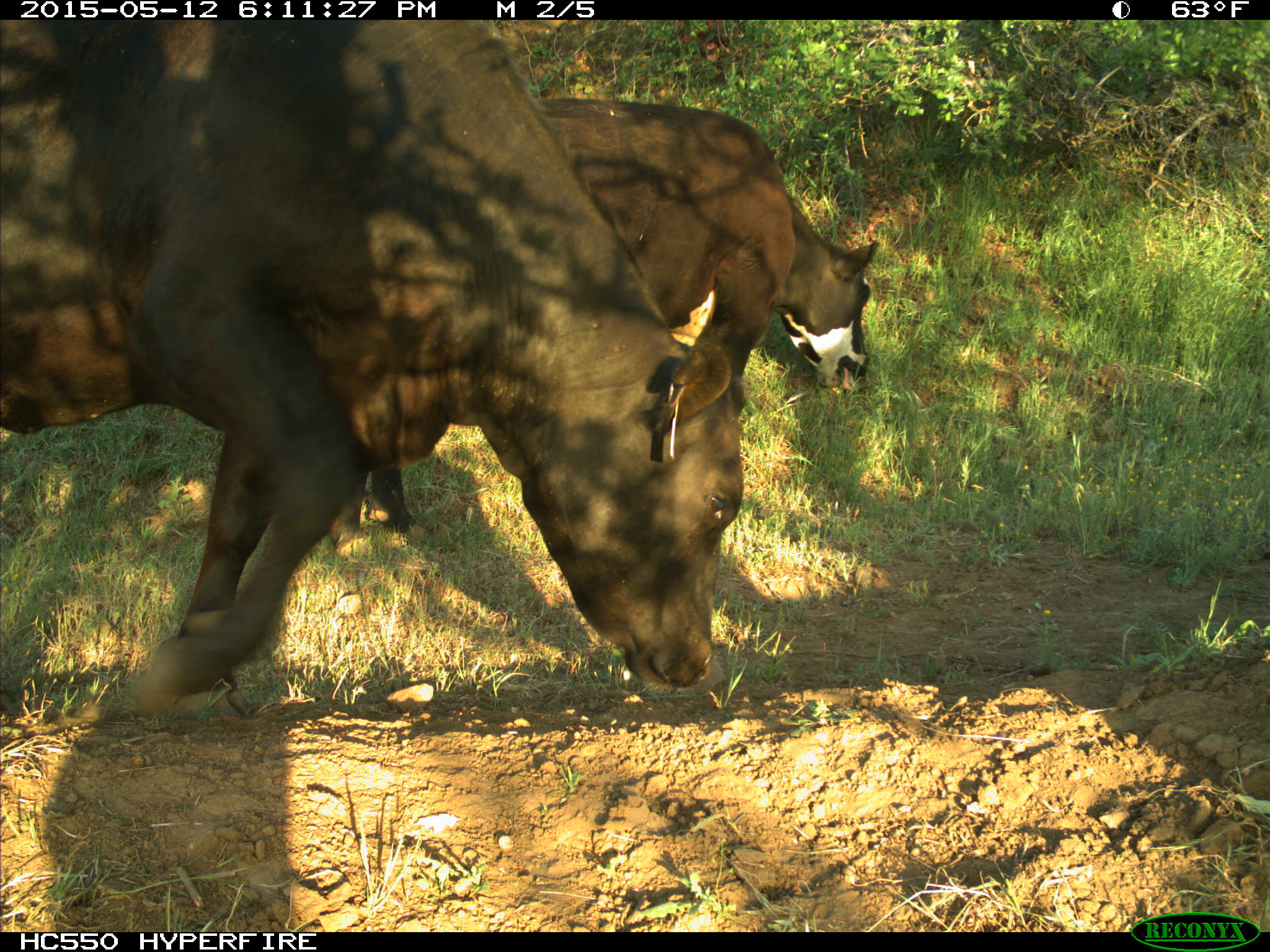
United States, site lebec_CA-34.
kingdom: Animalia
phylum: Chordata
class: Mammalia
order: Artiodactyla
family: Bovidae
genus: Bos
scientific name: Bos taurus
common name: domestic cow